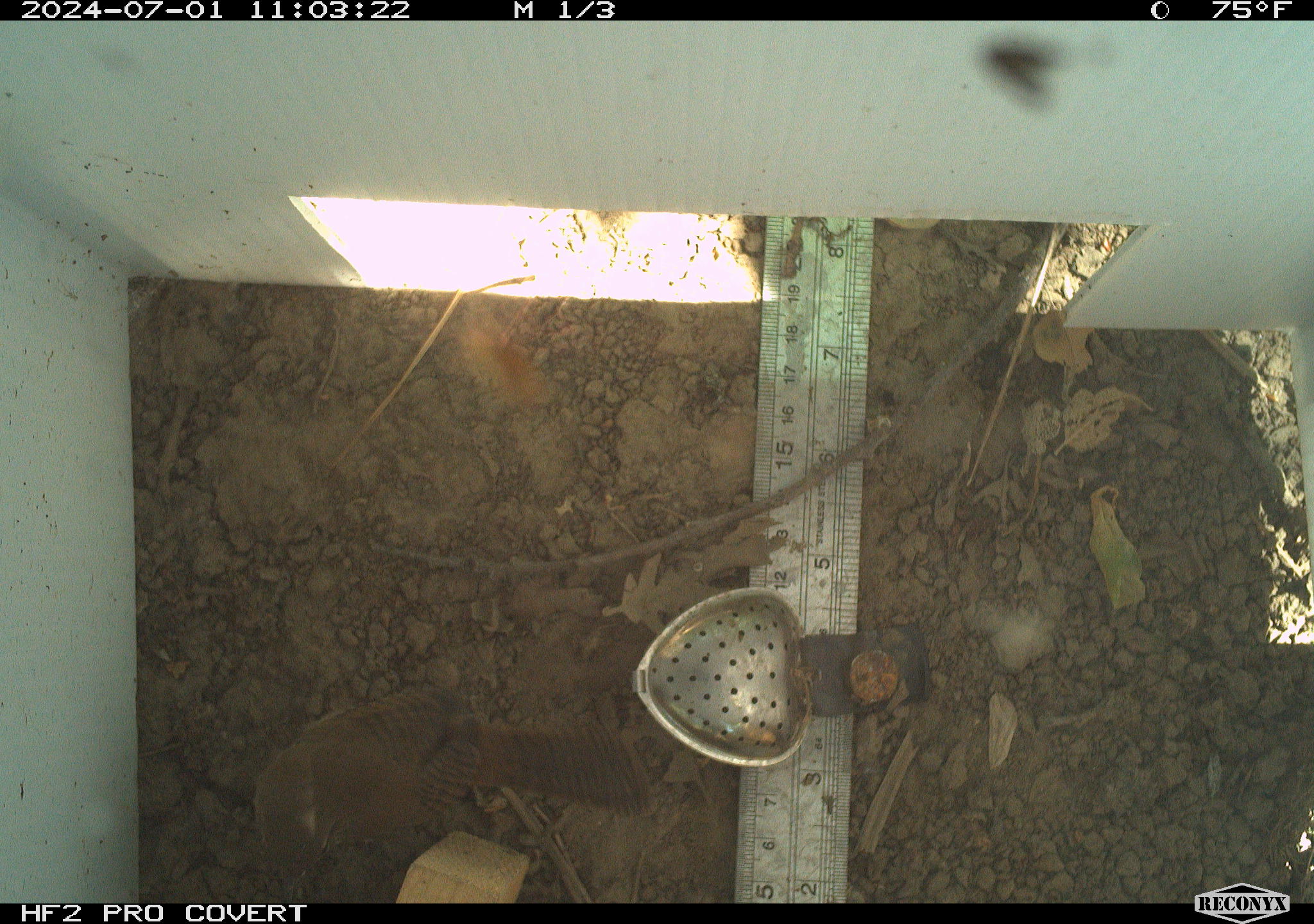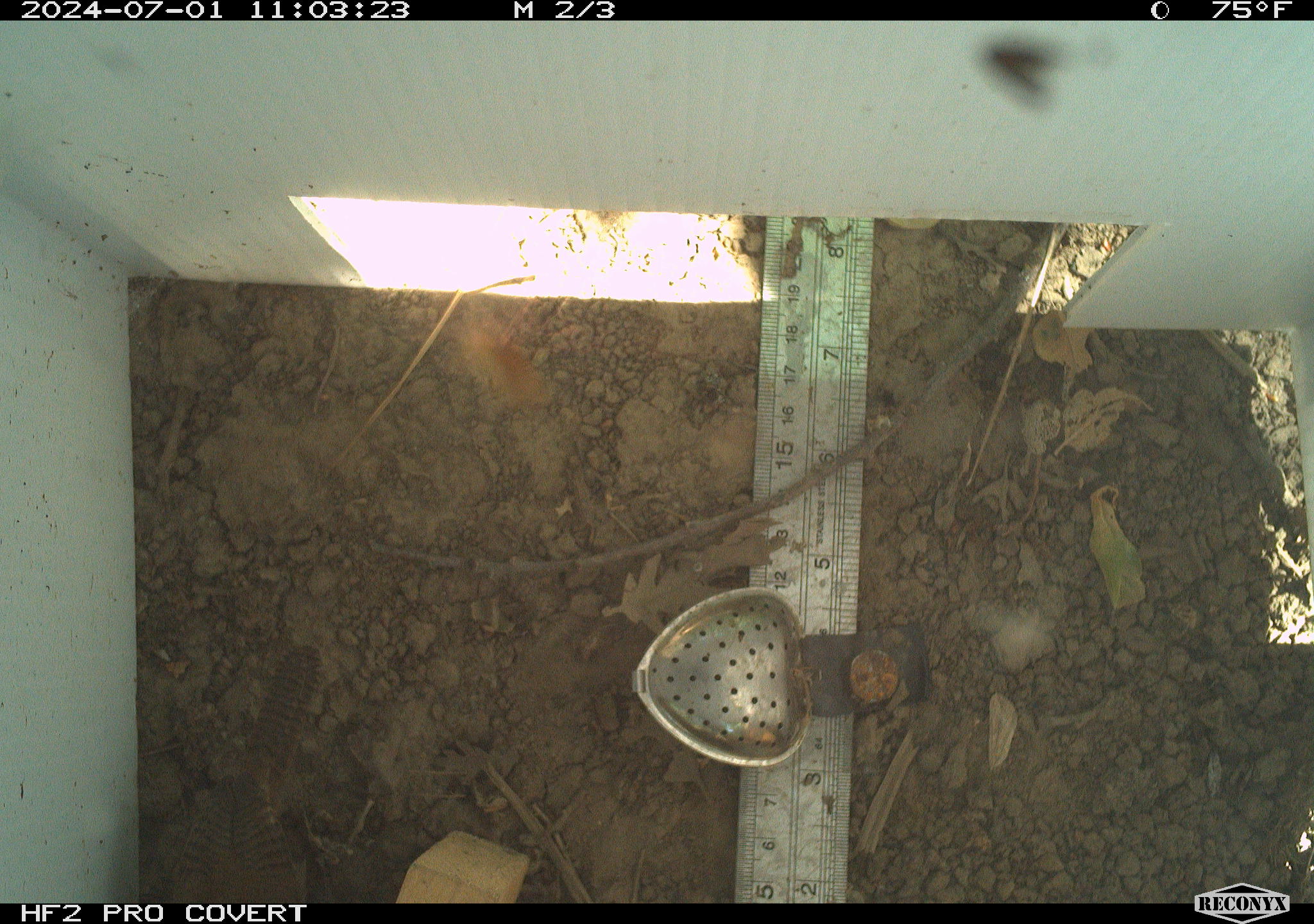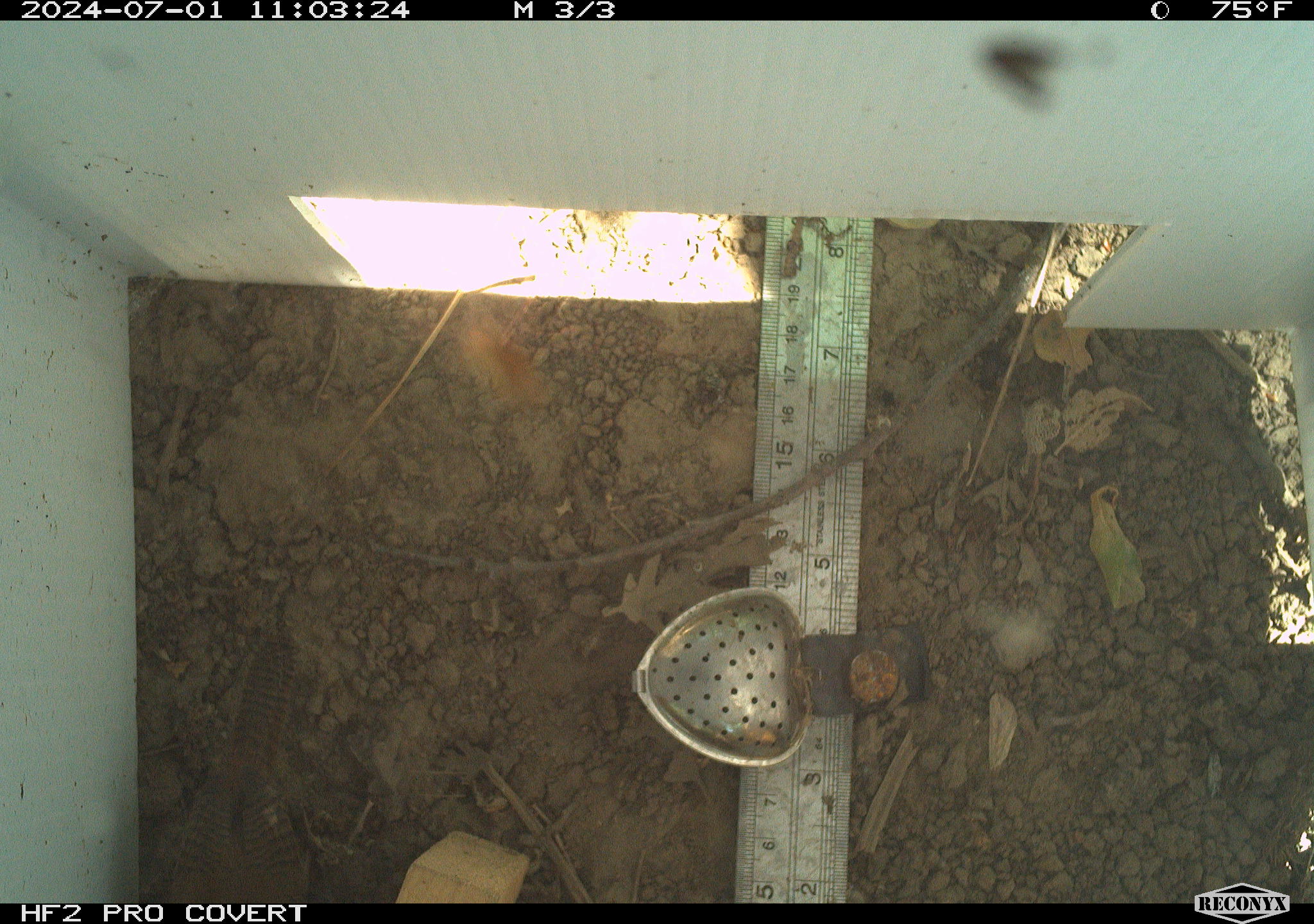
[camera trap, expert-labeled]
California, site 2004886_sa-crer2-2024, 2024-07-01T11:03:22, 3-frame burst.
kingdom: Animalia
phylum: Chordata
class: Aves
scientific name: Aves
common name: bird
Bird (Aves).